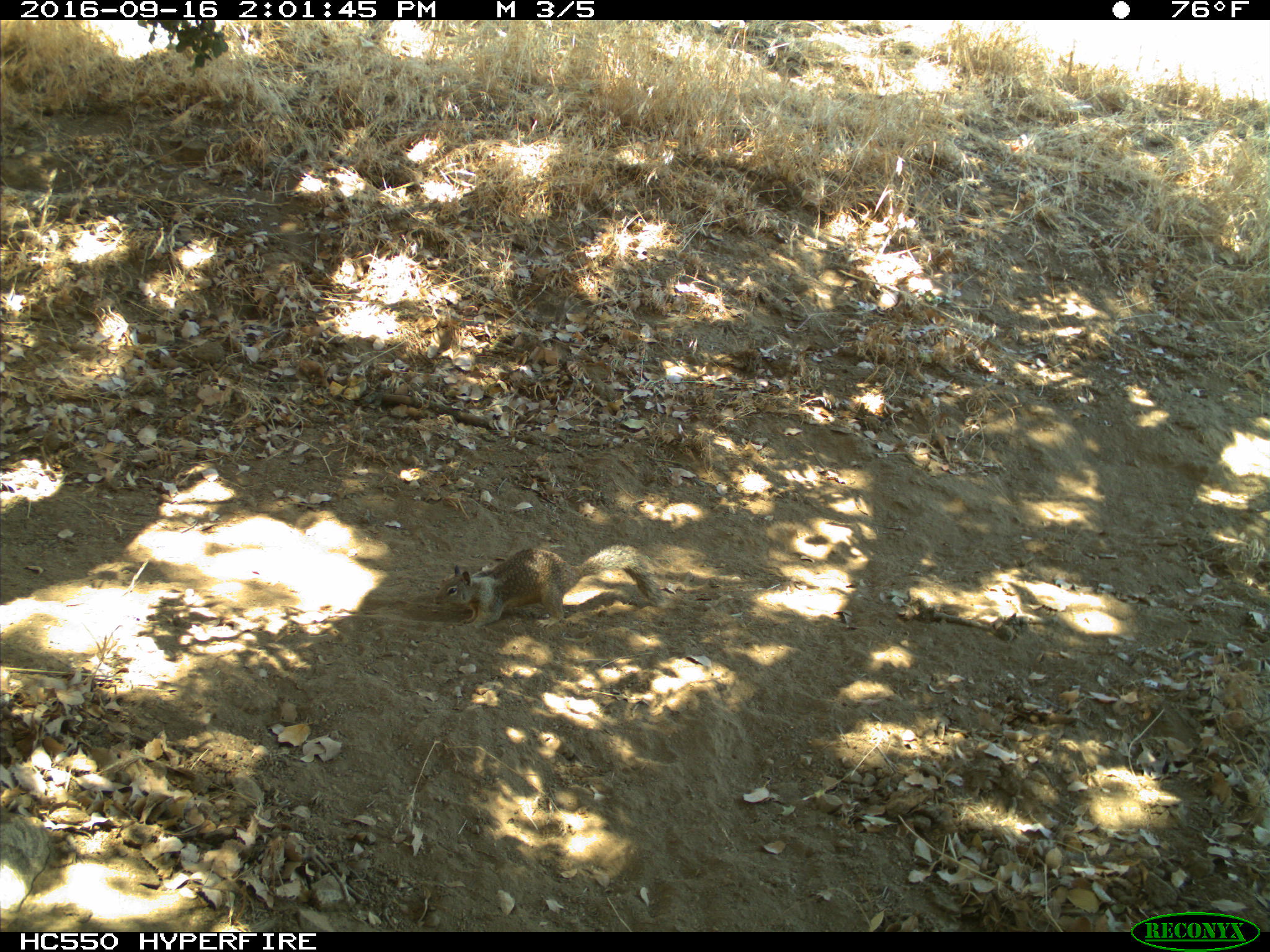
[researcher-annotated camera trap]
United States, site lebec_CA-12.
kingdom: Animalia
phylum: Chordata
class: Mammalia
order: Rodentia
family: Sciuridae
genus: Otospermophilus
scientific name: Otospermophilus beecheyi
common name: california ground squirrel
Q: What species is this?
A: Otospermophilus beecheyi (california ground squirrel).